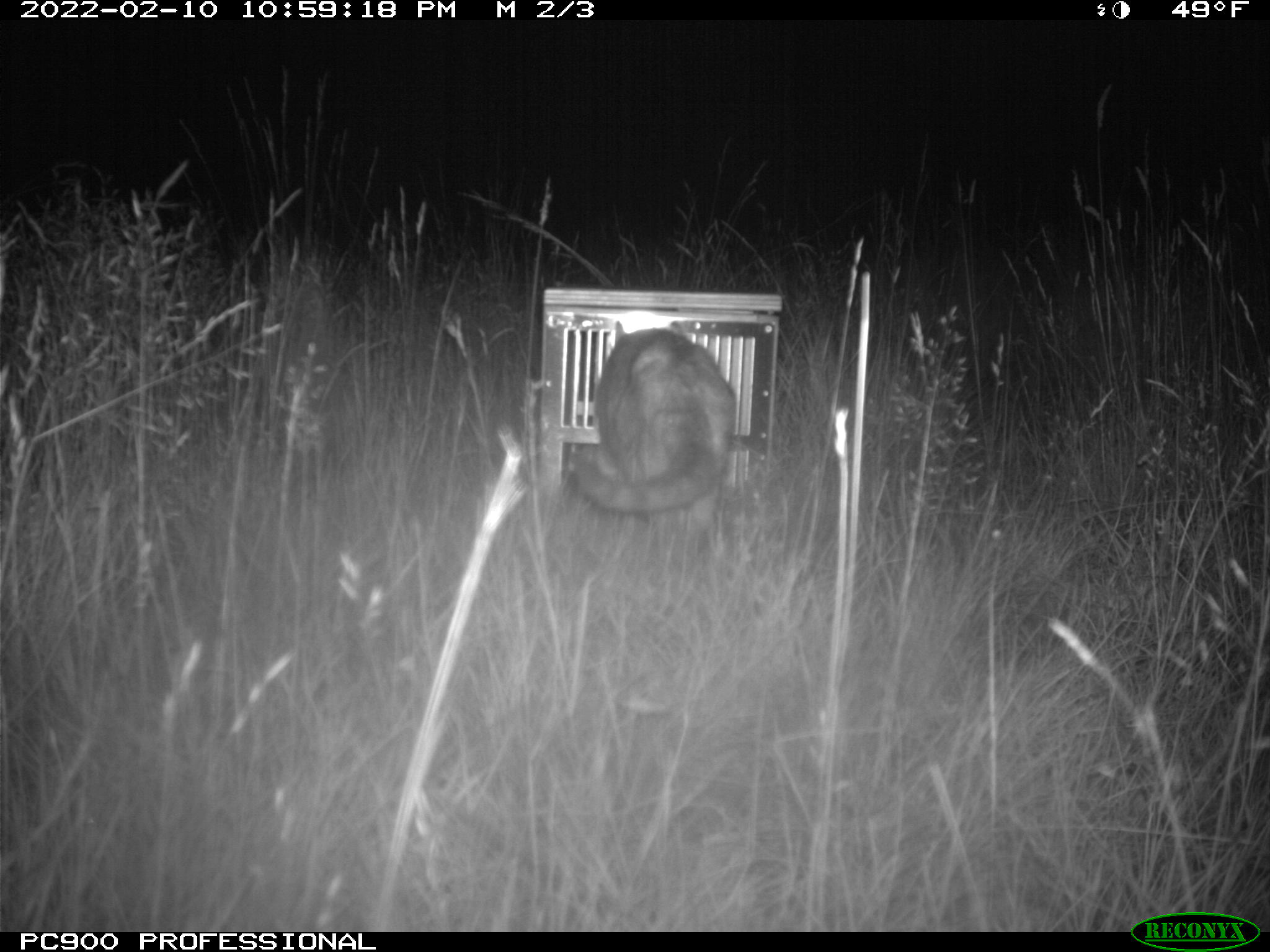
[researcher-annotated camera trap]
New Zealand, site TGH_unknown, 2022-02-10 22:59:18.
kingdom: Animalia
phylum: Chordata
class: Mammalia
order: Carnivora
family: Felidae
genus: Felis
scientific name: Felis catus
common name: domestic cat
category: cat